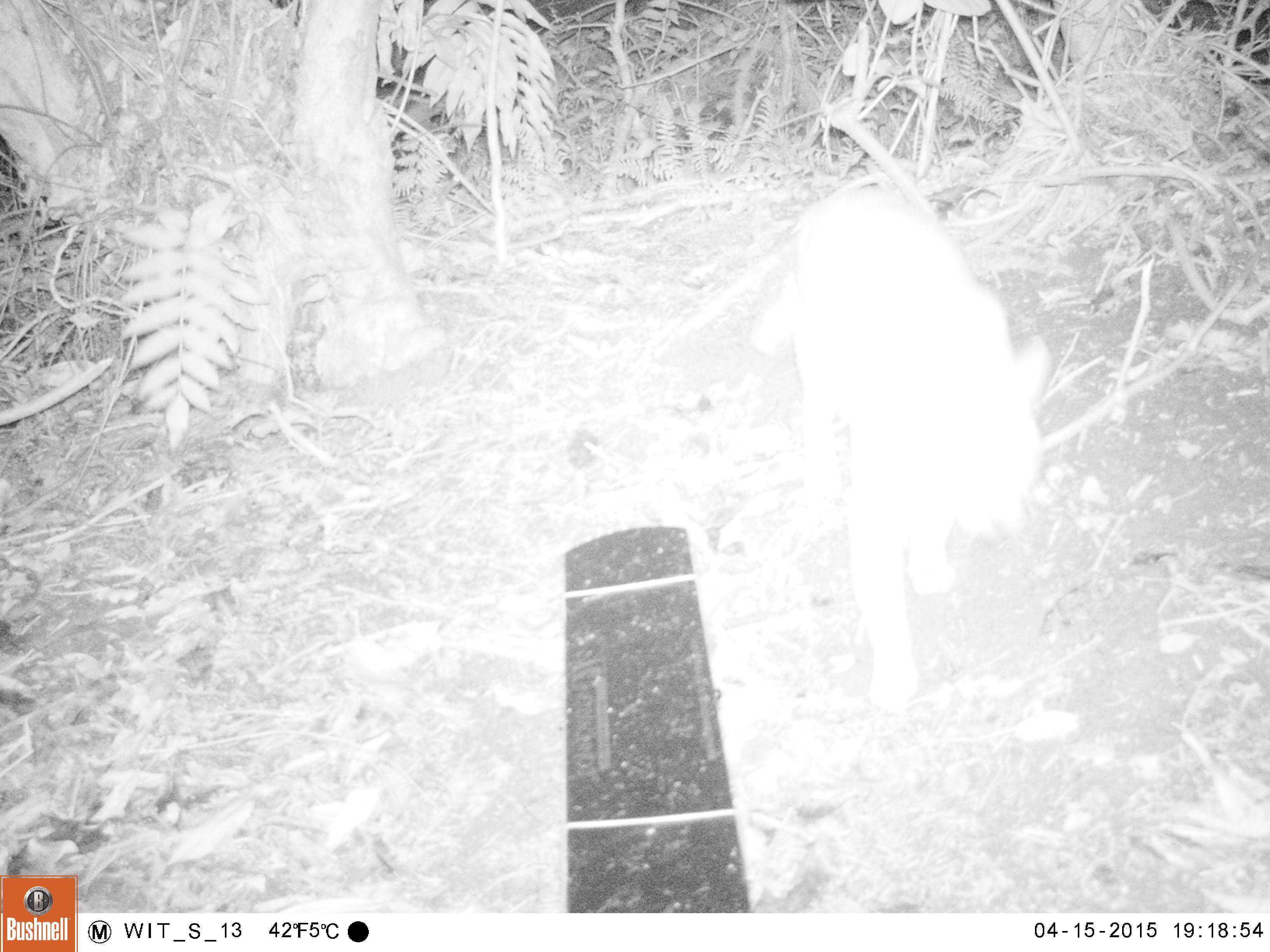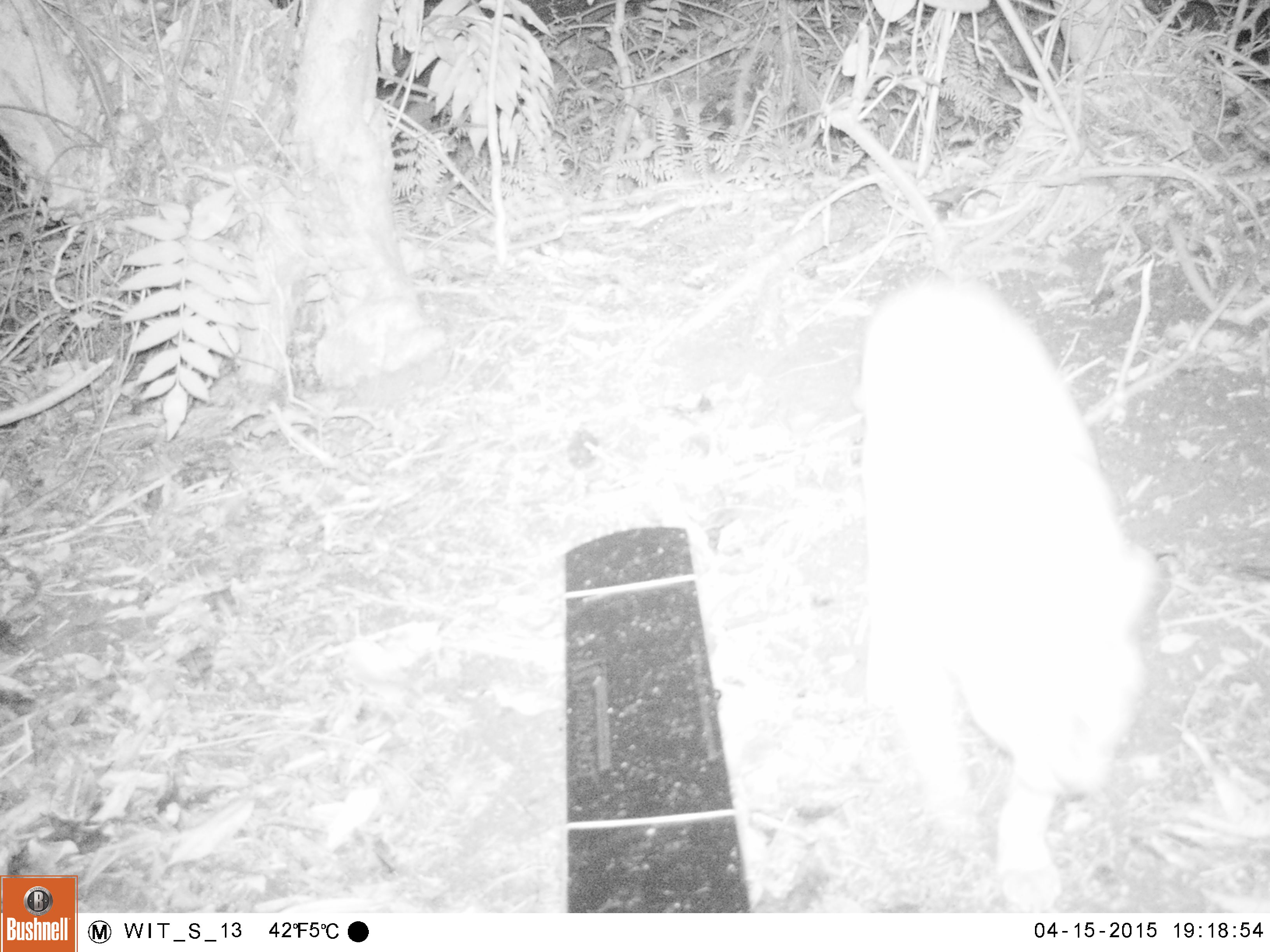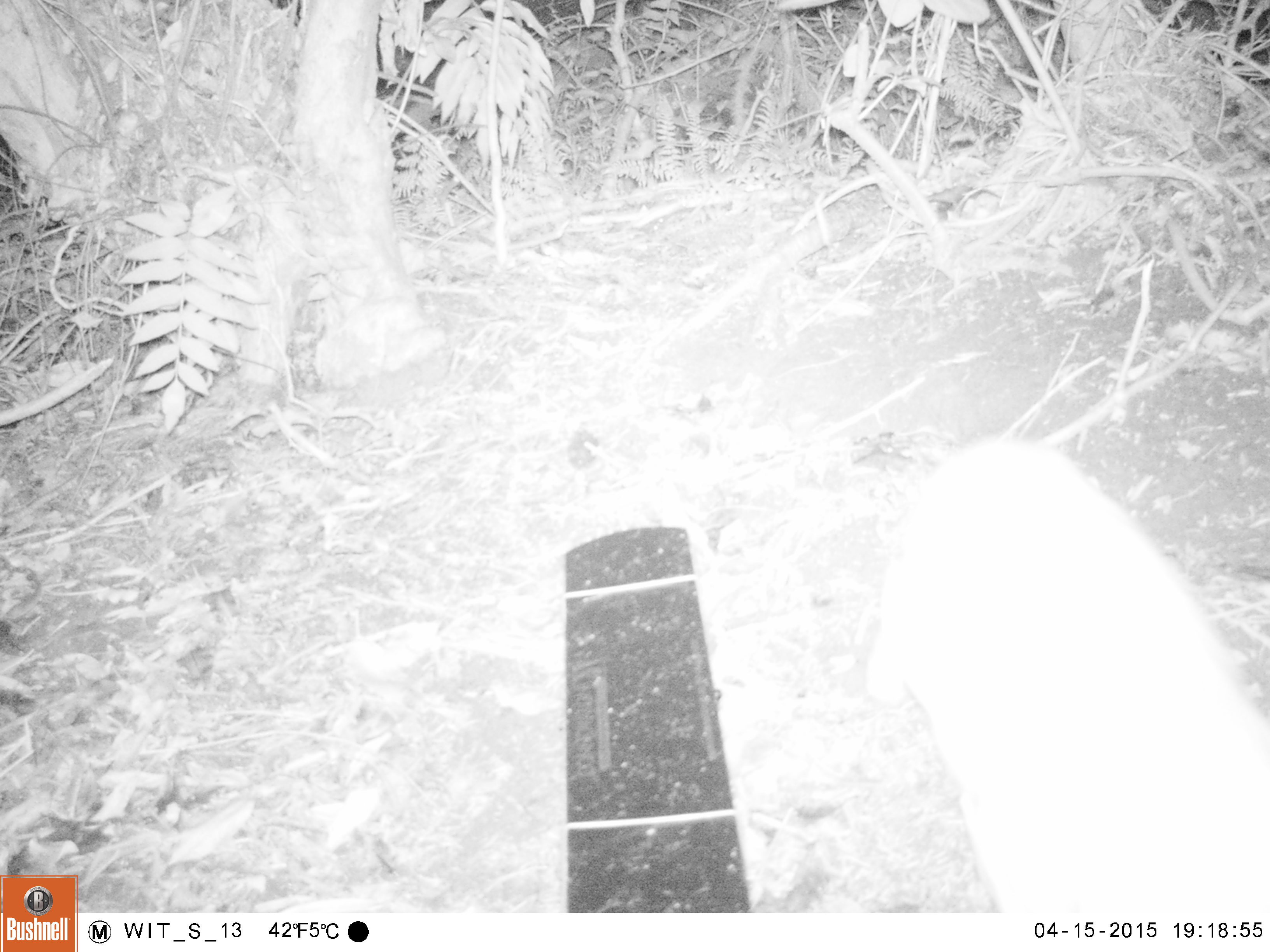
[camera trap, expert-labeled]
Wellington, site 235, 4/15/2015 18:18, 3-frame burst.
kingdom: Animalia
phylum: Chordata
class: Mammalia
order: Carnivora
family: Felidae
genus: Felis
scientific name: Felis catus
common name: cat